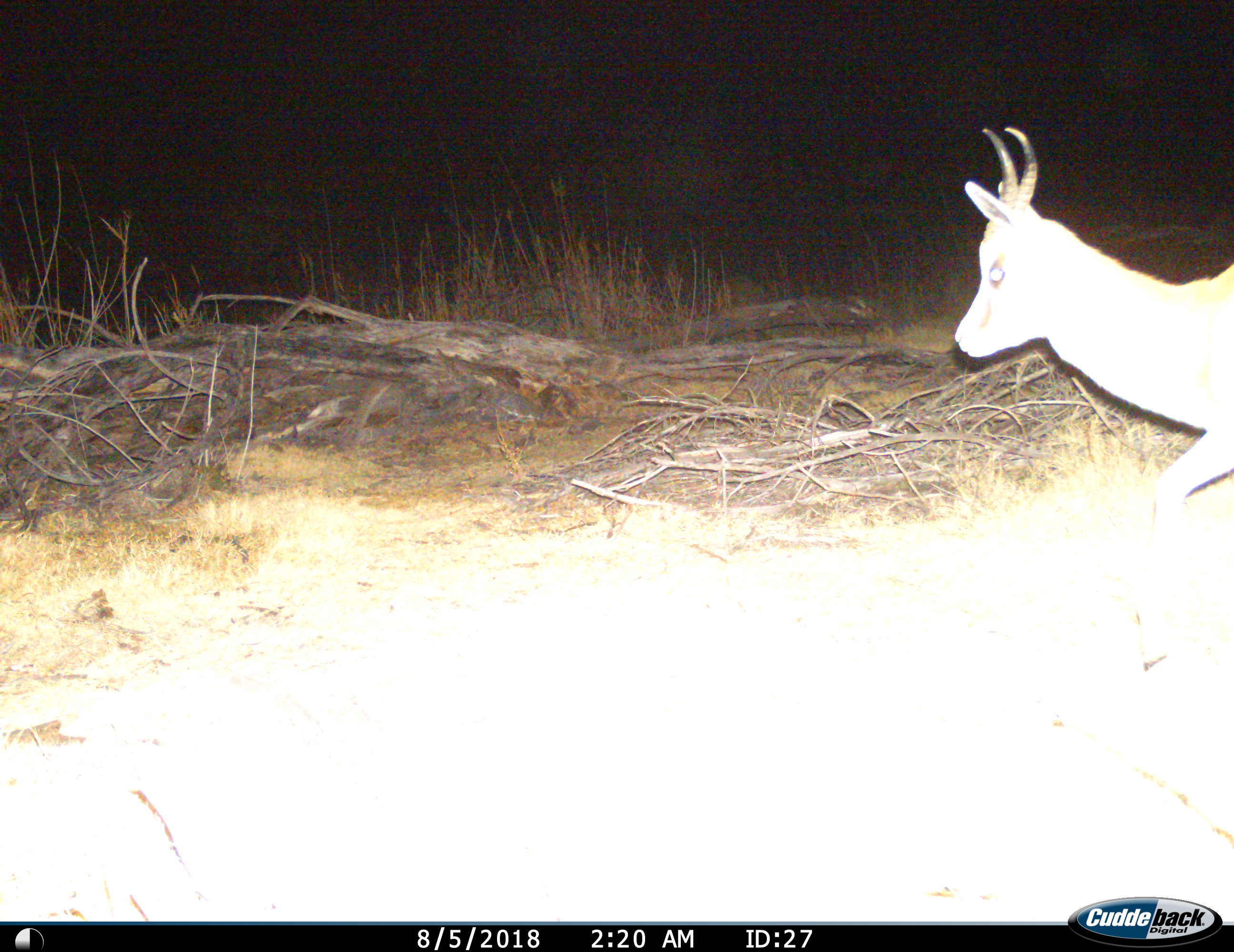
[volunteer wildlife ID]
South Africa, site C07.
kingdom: Animalia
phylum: Chordata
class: Mammalia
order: Artiodactyla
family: Bovidae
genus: Antidorcas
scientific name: Antidorcas marsupialis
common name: springbok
Springbok (Antidorcas marsupialis), count 1. Behavior (volunteer vote fractions): standing 14%, resting 0%, moving 86%, interacting 0%. Young present (vote fraction): 0%. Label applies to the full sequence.